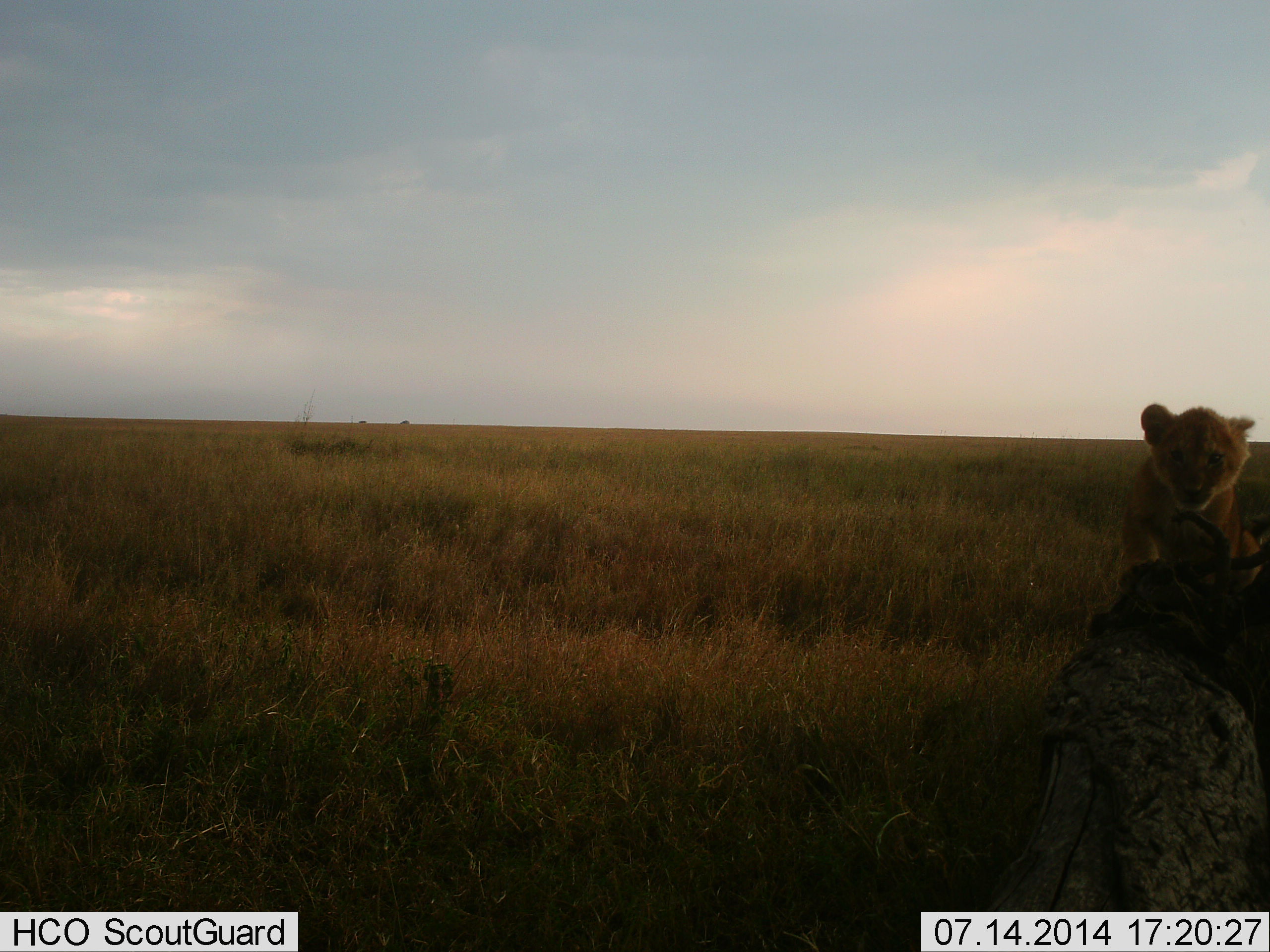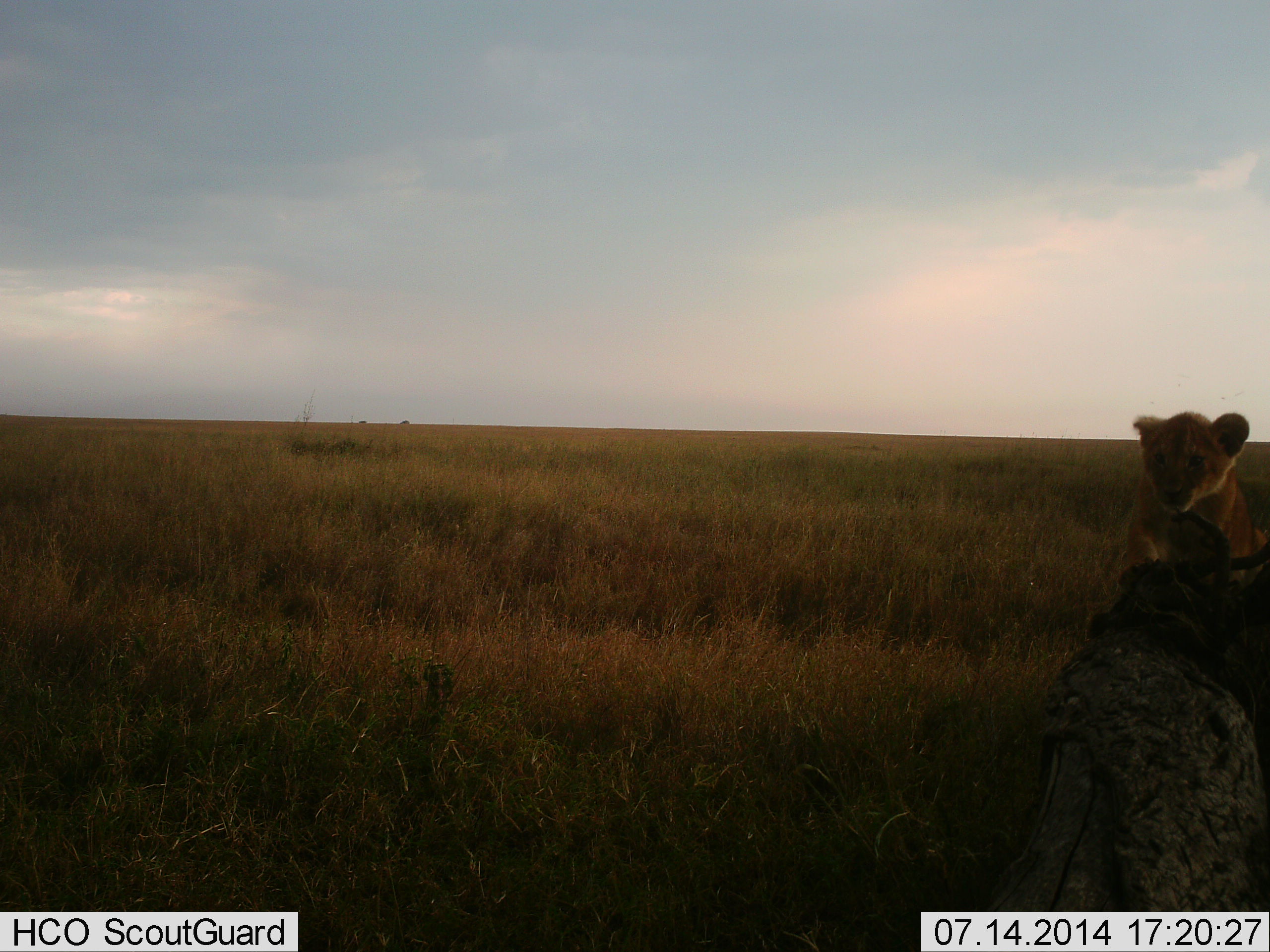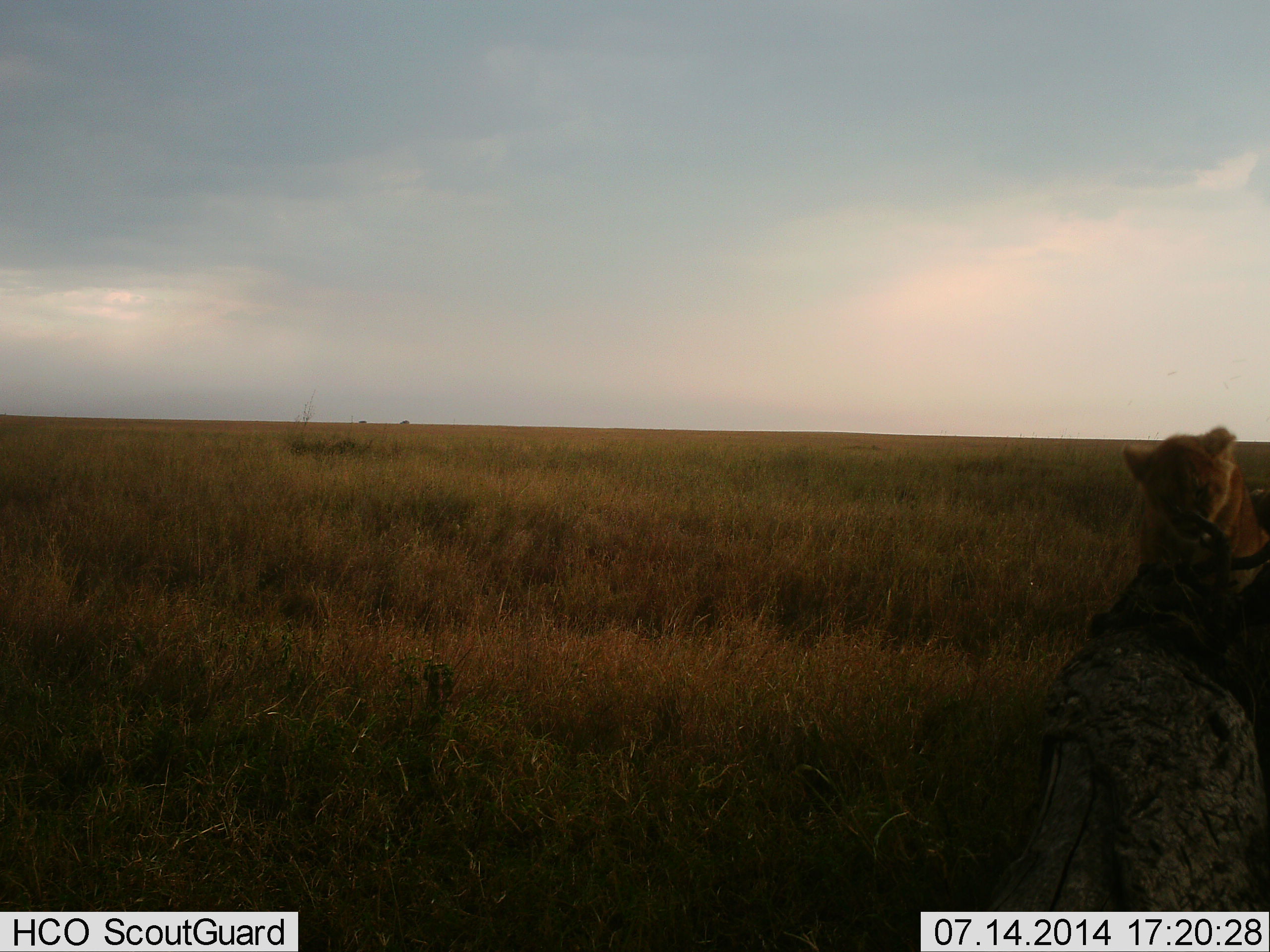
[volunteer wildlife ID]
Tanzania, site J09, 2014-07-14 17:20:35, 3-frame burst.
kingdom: Animalia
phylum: Chordata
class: Mammalia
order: Carnivora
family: Felidae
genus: Panthera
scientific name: Panthera leo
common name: lion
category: lionfemale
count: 1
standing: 40%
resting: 10%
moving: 40%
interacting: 10%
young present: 60%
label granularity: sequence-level